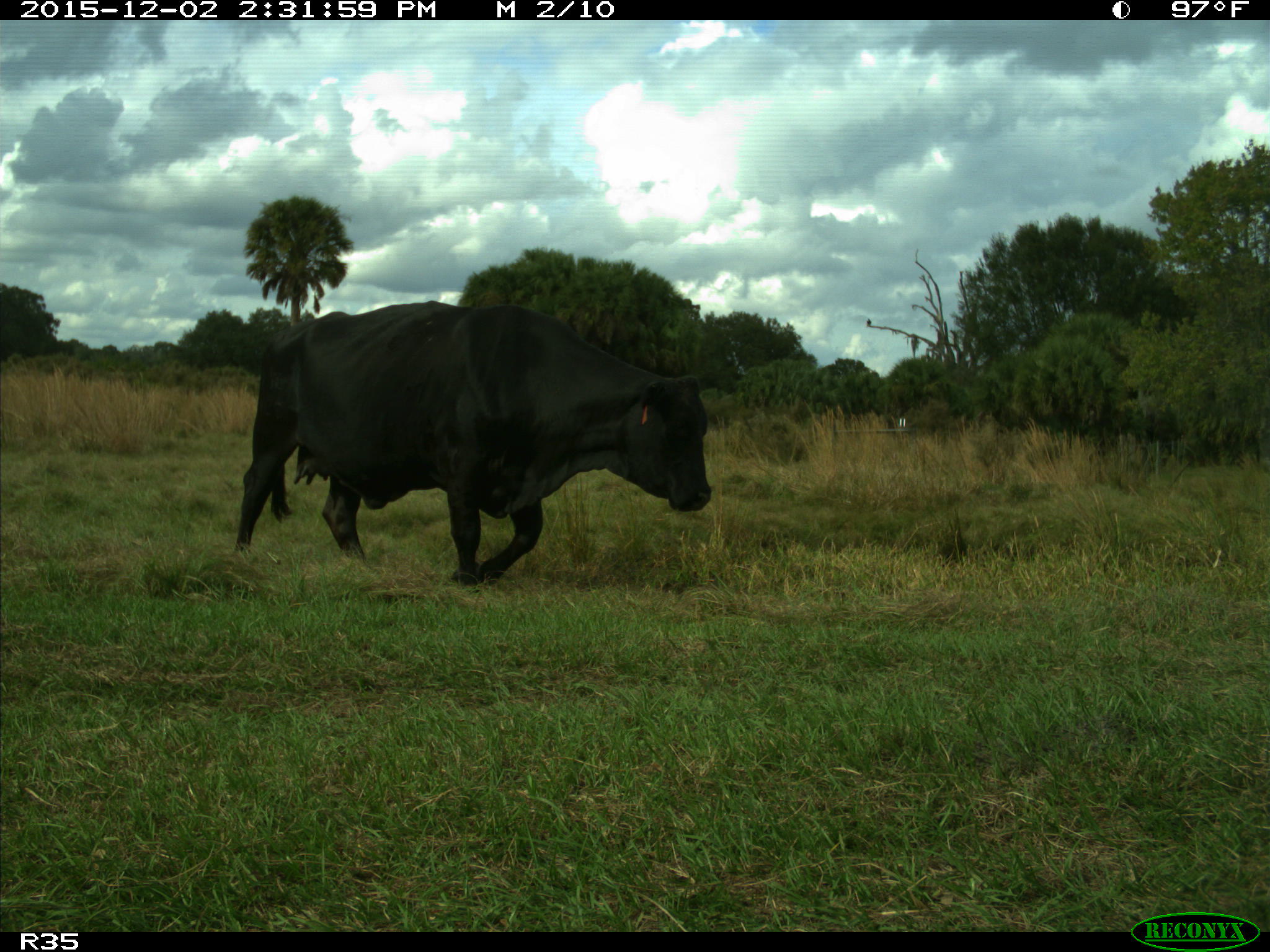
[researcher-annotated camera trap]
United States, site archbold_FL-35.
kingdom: Animalia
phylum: Chordata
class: Mammalia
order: Artiodactyla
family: Bovidae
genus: Bos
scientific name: Bos taurus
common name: domestic cow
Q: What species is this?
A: Bos taurus (domestic cow).